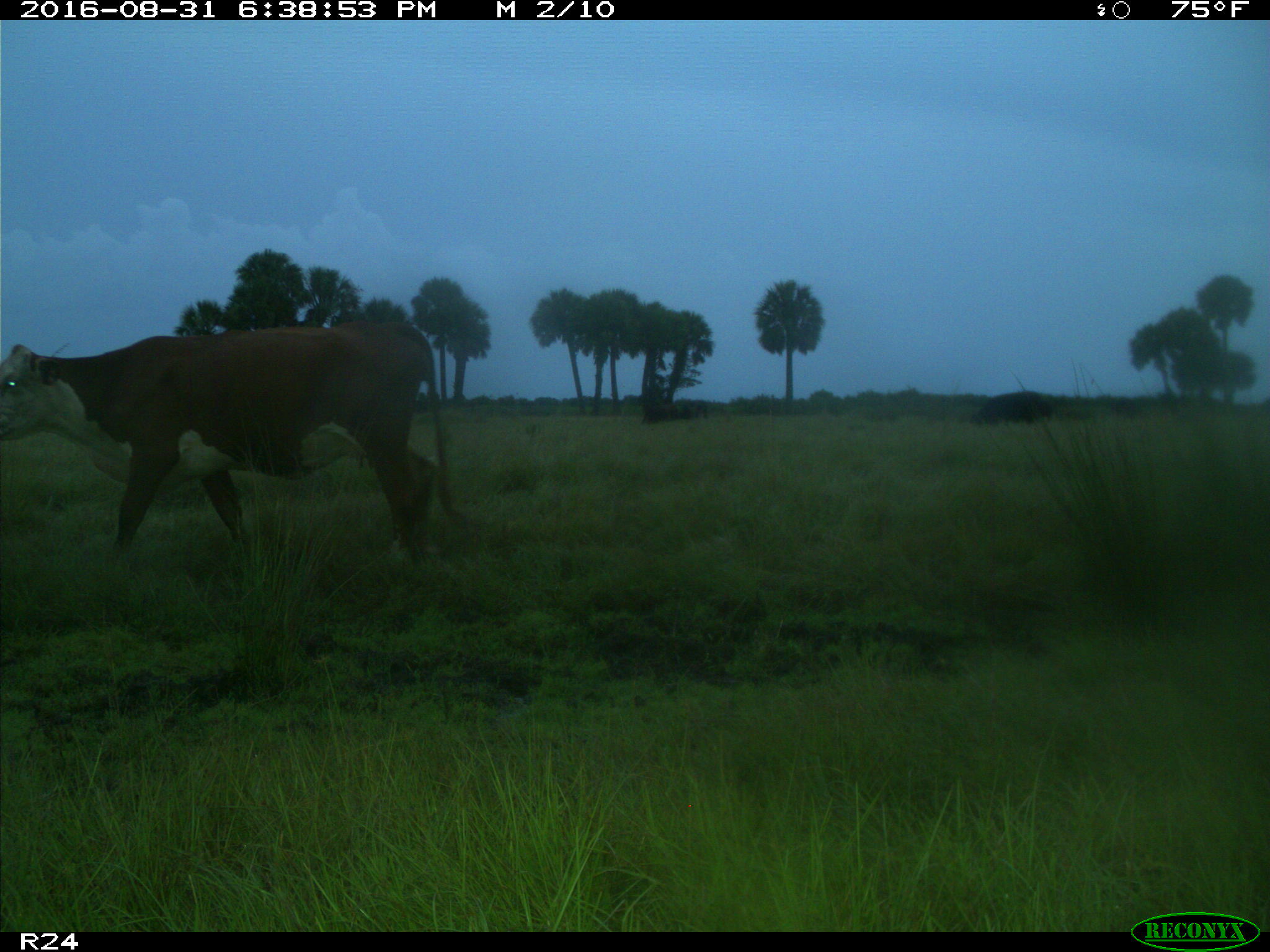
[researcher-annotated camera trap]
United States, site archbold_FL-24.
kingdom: Animalia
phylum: Chordata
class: Mammalia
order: Artiodactyla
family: Bovidae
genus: Bos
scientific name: Bos taurus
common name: domestic cow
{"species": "Bos taurus (domestic cow)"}